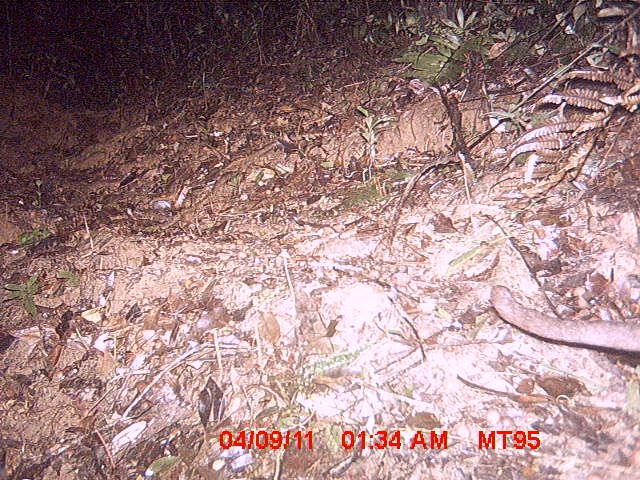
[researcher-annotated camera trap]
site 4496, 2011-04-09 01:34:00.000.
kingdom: Animalia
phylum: Chordata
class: Mammalia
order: Carnivora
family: Eupleridae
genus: Cryptoprocta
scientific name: Cryptoprocta ferox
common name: fossa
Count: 1.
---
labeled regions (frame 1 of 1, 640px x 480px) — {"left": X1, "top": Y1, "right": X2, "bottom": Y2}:
cryptoprocta ferox: {"left": 489, "top": 283, "right": 640, "bottom": 354}